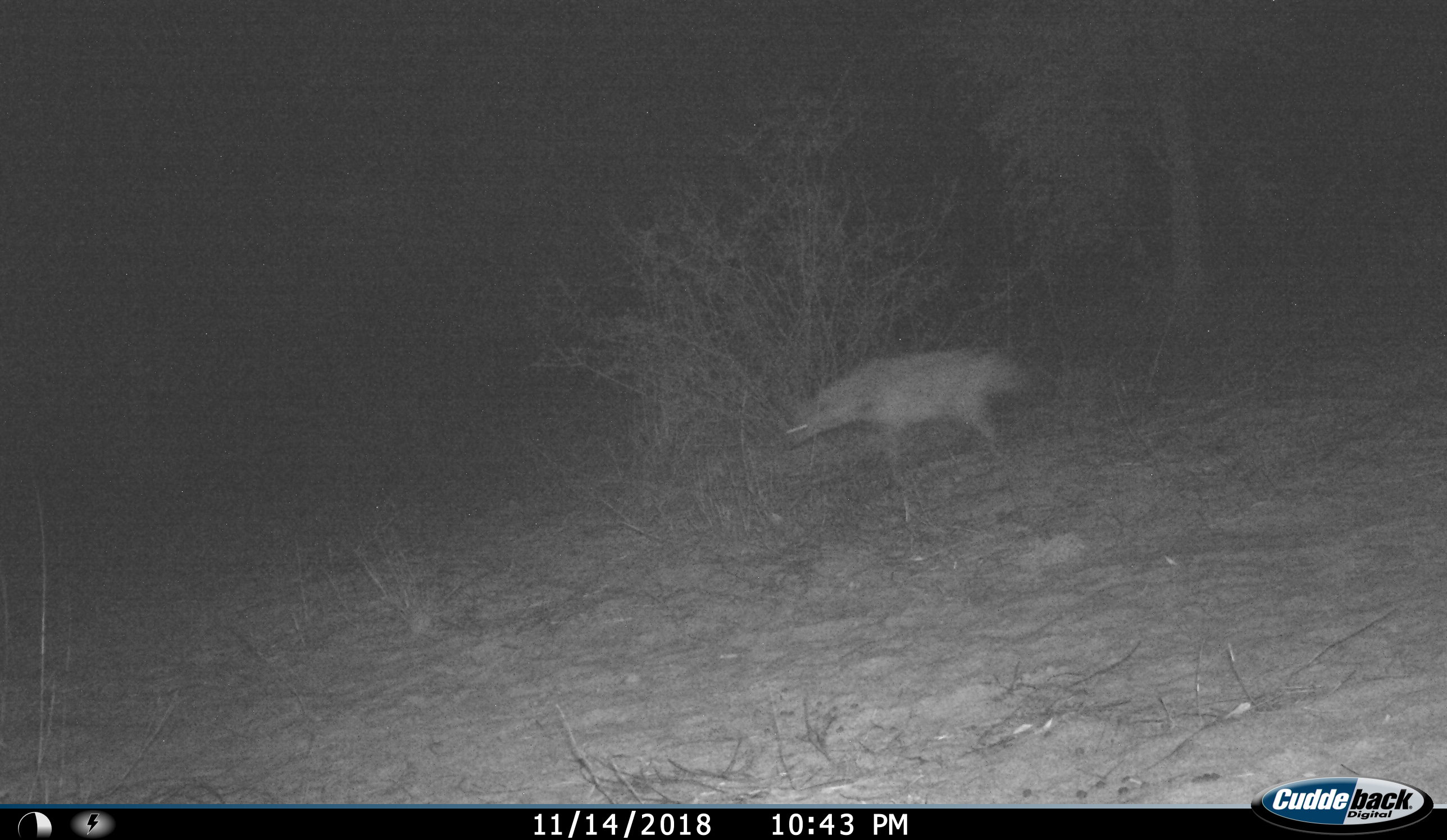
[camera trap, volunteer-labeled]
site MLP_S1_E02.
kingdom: Animalia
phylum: Chordata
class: Mammalia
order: Carnivora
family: Hyaenidae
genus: Parahyaena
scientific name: Parahyaena brunnea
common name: brown hyena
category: hyenabrown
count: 1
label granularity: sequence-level